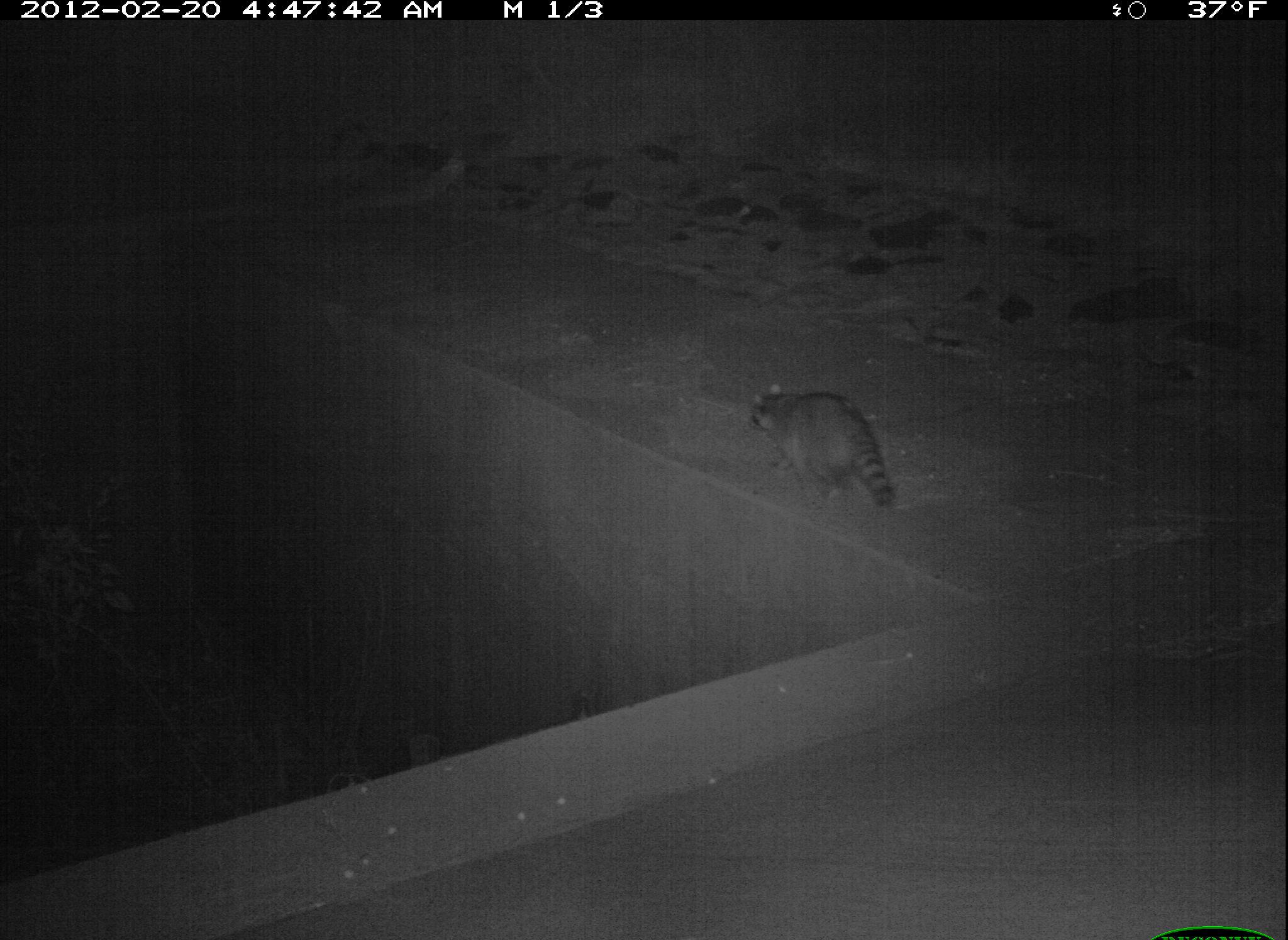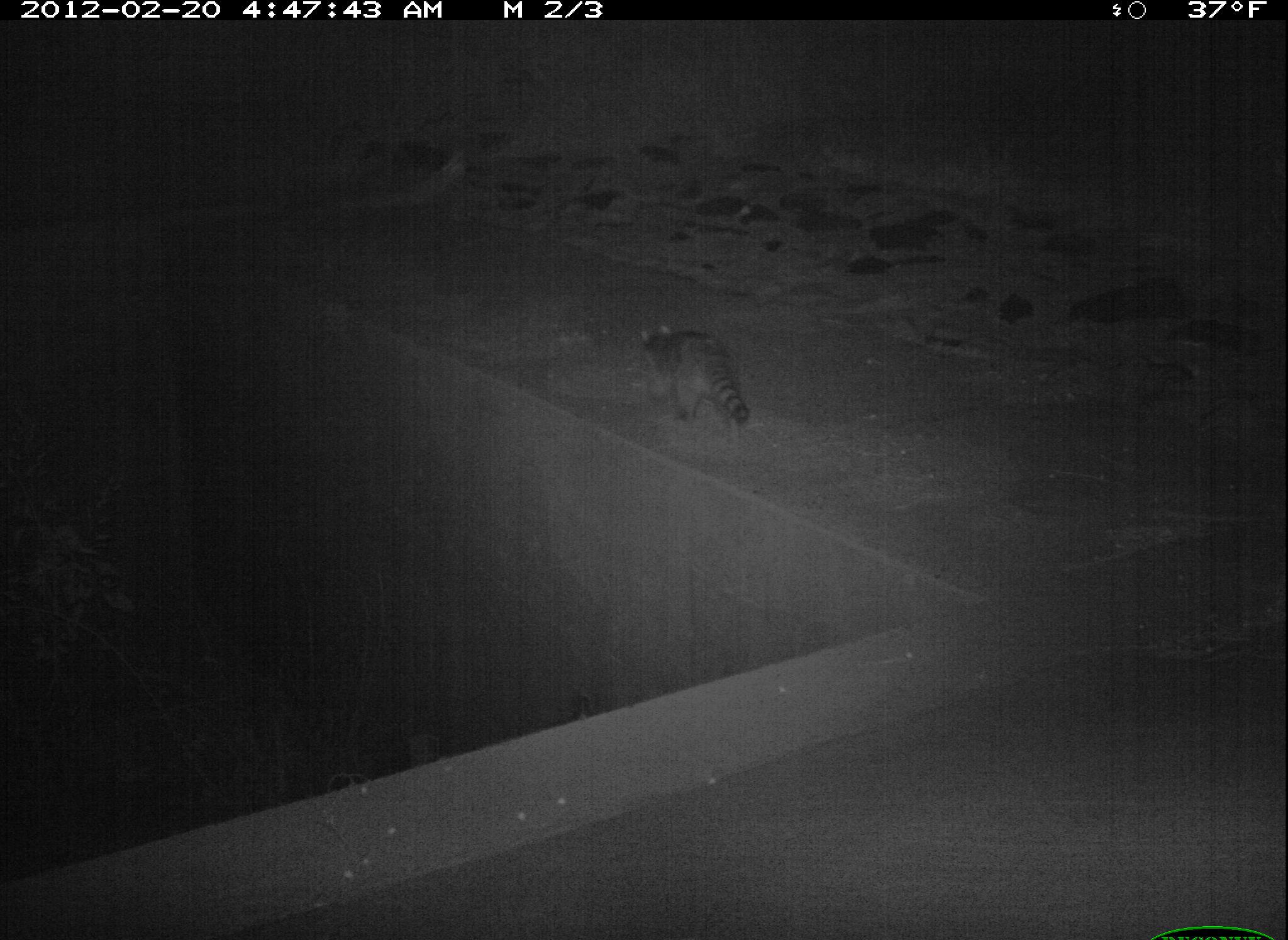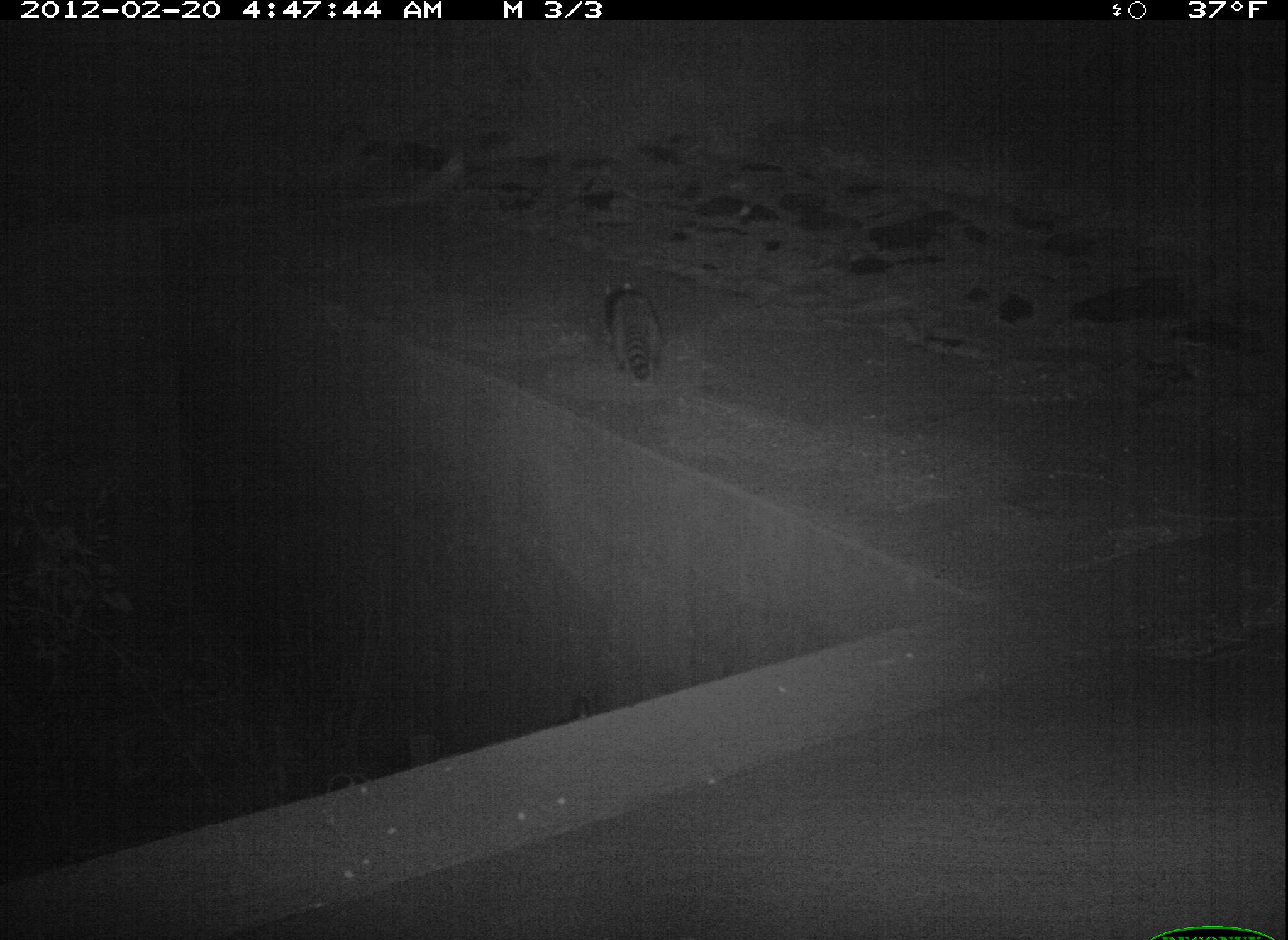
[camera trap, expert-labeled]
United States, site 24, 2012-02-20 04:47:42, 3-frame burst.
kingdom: Animalia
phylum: Chordata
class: Mammalia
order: Carnivora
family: Procyonidae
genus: Procyon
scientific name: Procyon lotor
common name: raccoon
Raccoon (Procyon lotor).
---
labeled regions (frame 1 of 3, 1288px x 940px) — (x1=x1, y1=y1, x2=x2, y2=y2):
raccoon: (x1=746, y1=383, x2=895, y2=511)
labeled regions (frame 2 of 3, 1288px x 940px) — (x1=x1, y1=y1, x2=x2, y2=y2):
raccoon: (x1=637, y1=324, x2=752, y2=427)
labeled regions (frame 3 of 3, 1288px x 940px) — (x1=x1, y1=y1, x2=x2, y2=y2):
raccoon: (x1=603, y1=279, x2=664, y2=382)